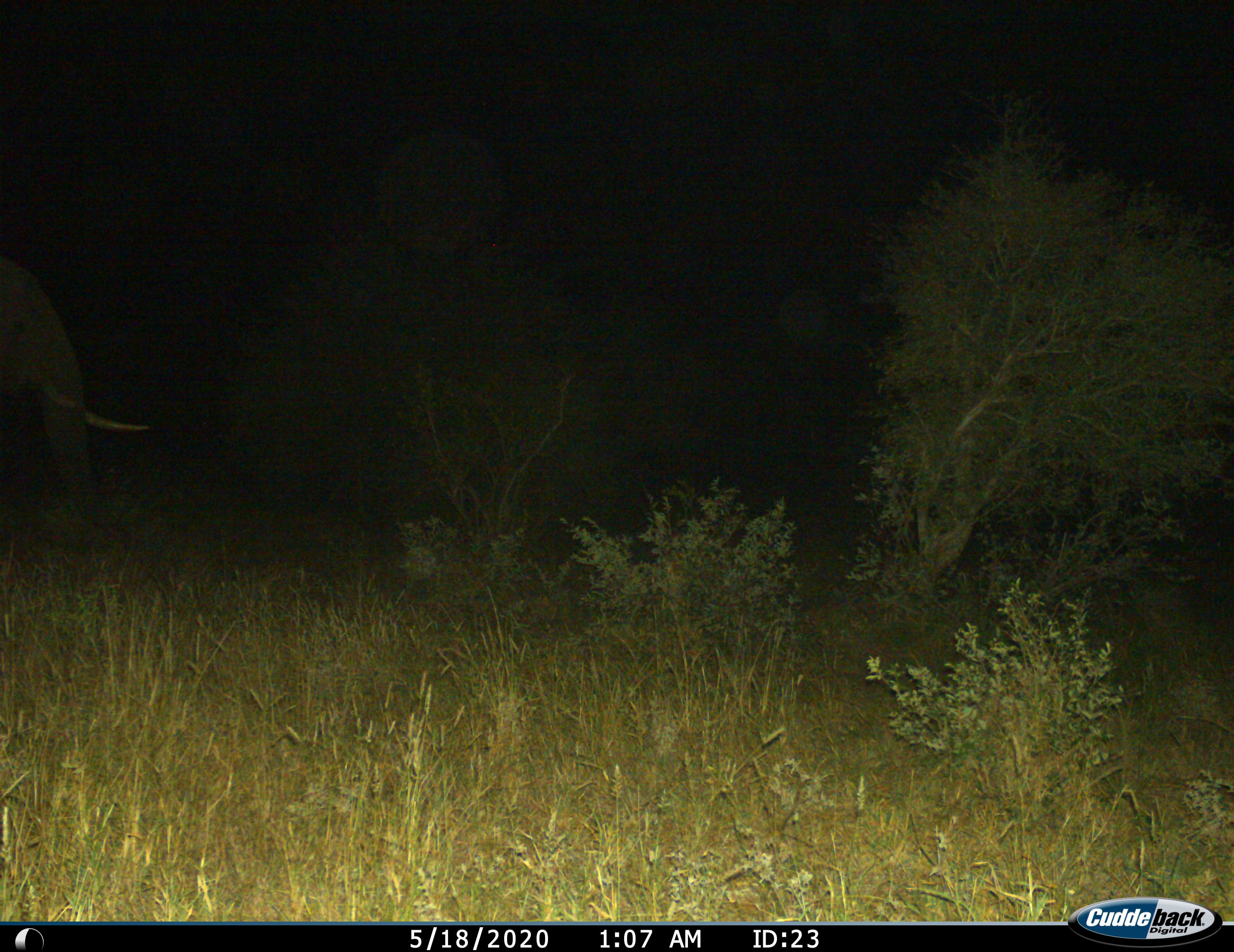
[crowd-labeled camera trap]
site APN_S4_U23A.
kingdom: Animalia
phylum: Chordata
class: Mammalia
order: Proboscidea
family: Elephantidae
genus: Loxodonta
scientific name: Loxodonta africana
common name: african bush elephant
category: elephant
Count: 1.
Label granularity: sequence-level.